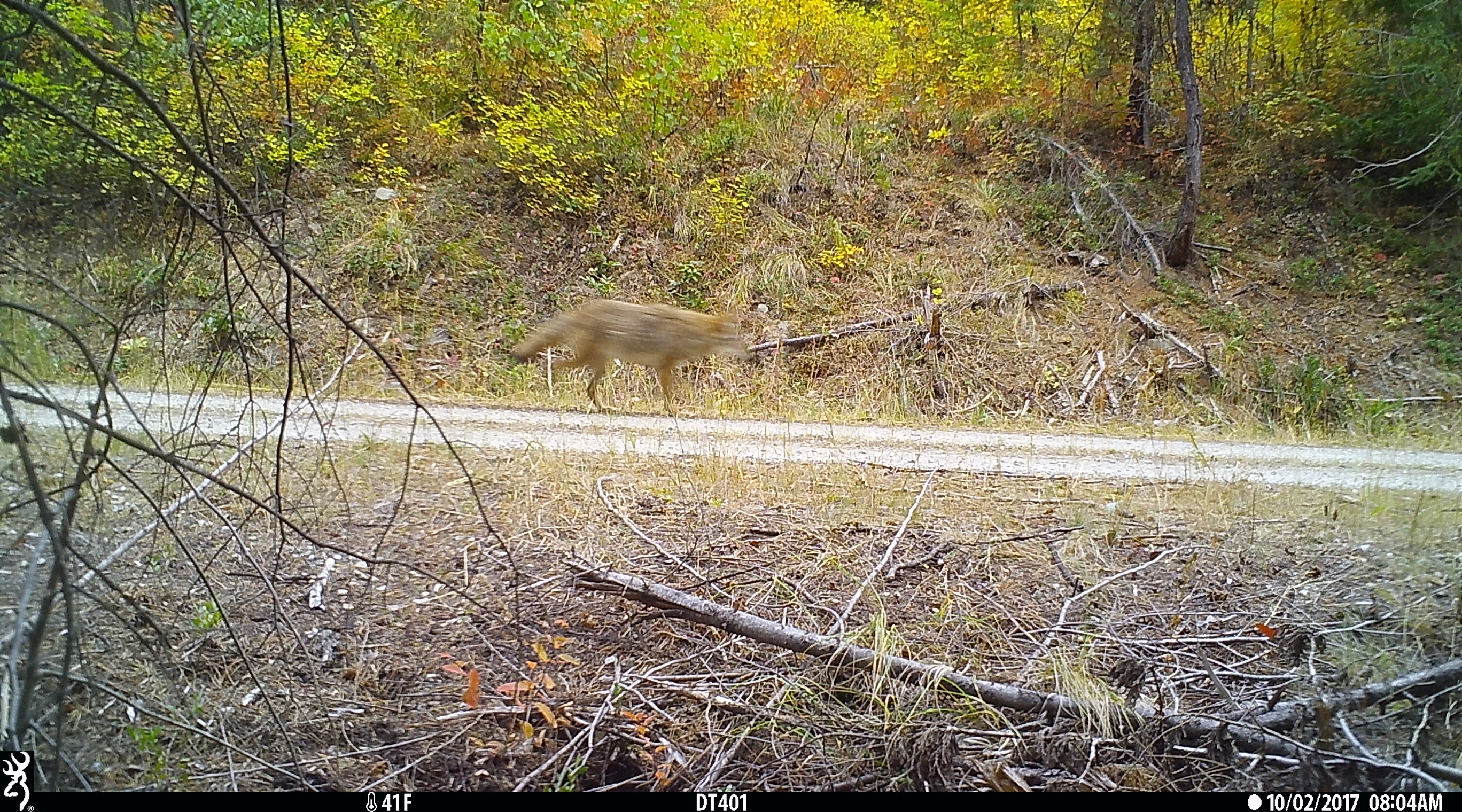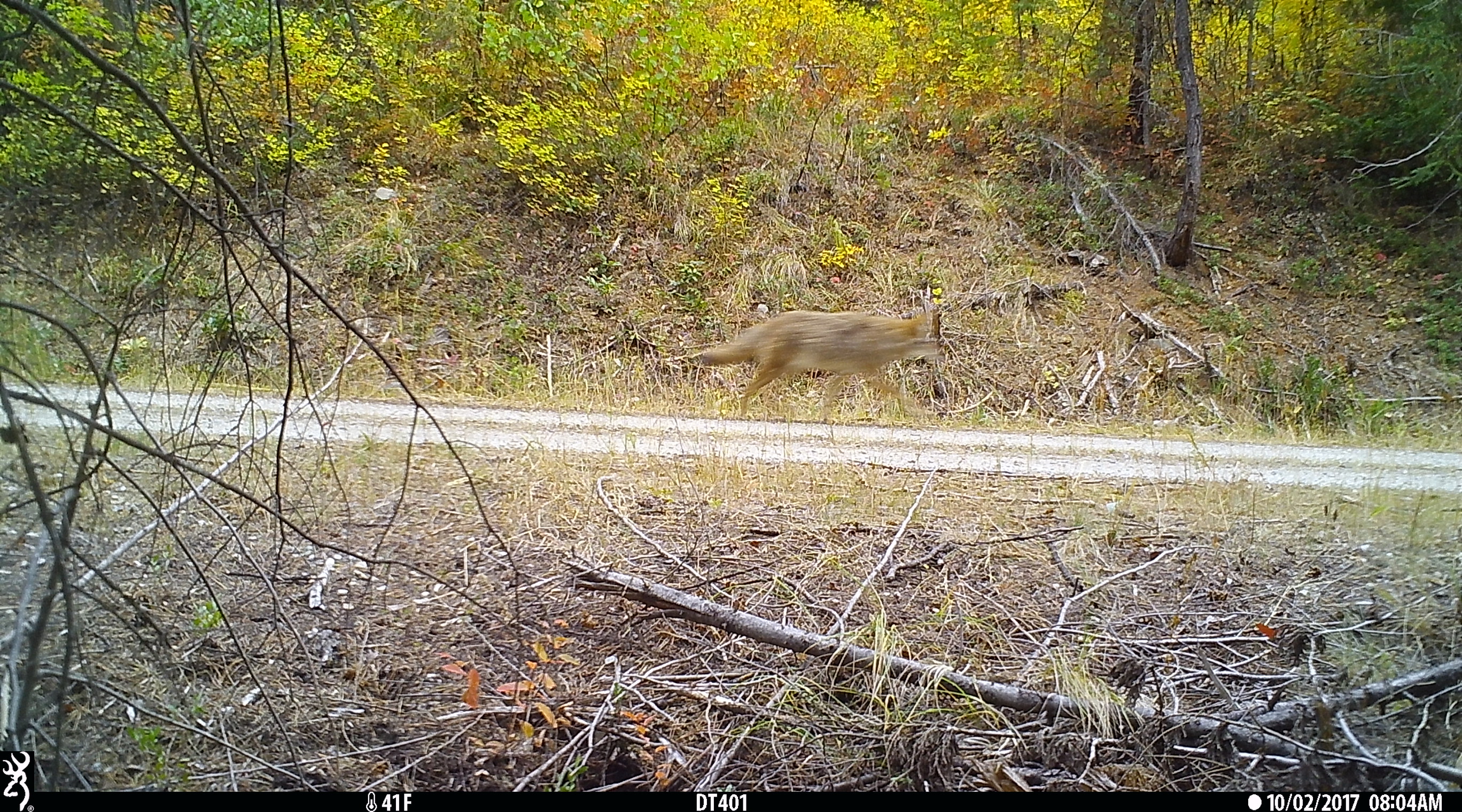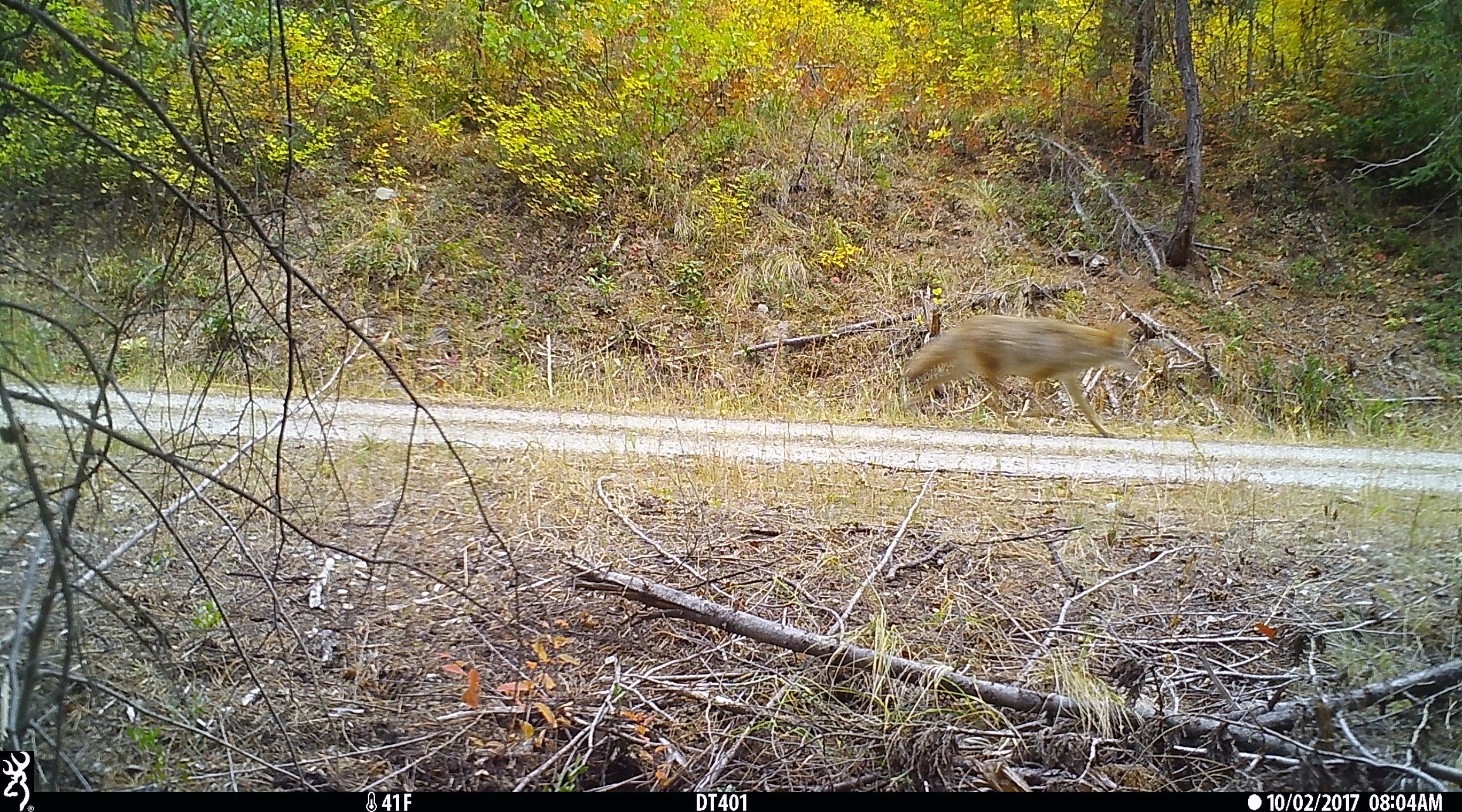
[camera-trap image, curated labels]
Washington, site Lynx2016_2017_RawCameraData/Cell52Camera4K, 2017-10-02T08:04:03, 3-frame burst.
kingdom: Animalia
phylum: Chordata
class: Mammalia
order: Carnivora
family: Canidae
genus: Canis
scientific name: Canis latrans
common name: coyote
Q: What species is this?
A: Canis latrans (coyote).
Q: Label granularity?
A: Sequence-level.